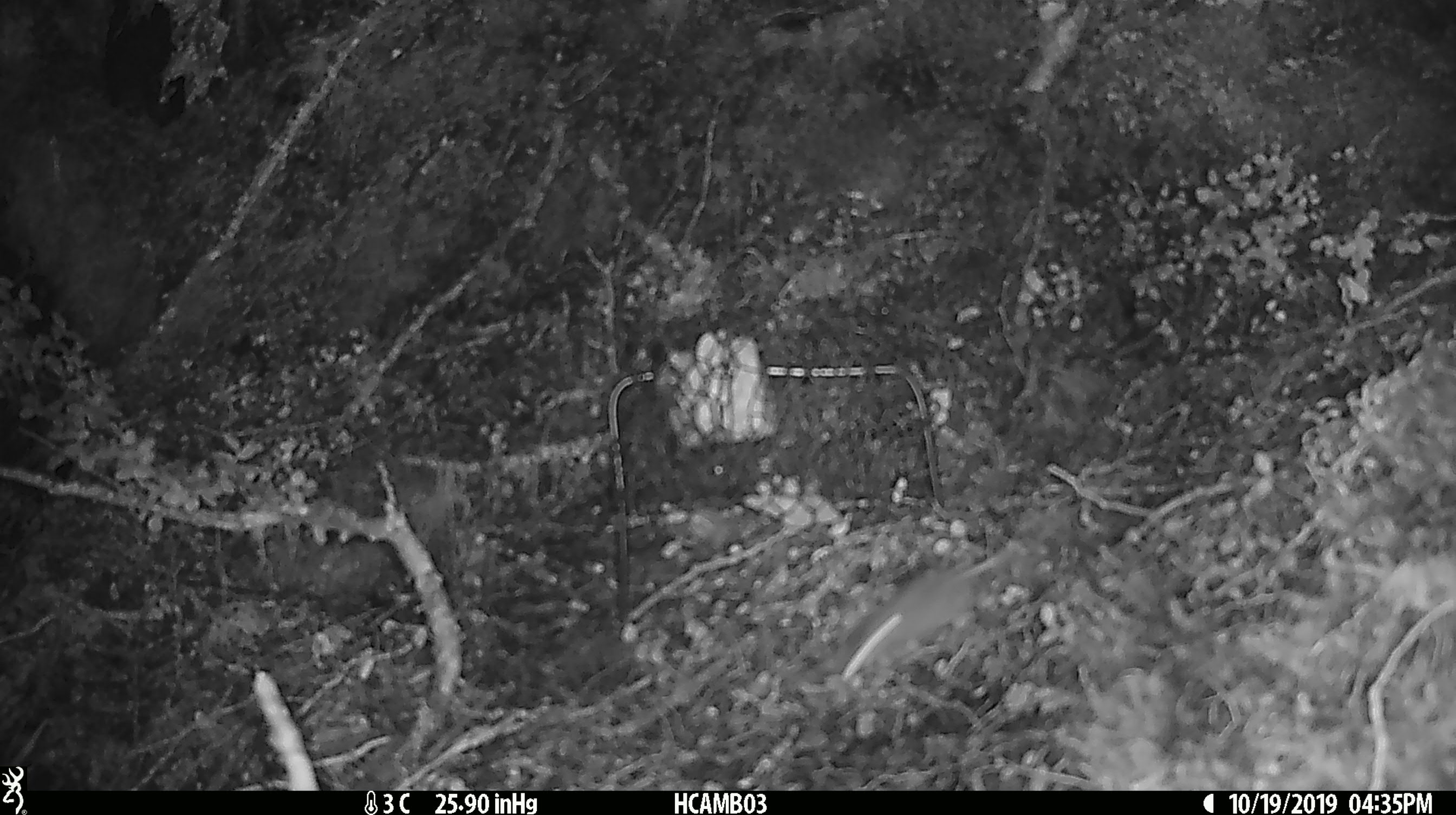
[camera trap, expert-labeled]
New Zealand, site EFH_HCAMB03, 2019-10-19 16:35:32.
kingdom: Animalia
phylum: Chordata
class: Mammalia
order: Rodentia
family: Muridae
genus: Mus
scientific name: Mus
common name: mouse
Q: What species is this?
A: Mouse (Mus).